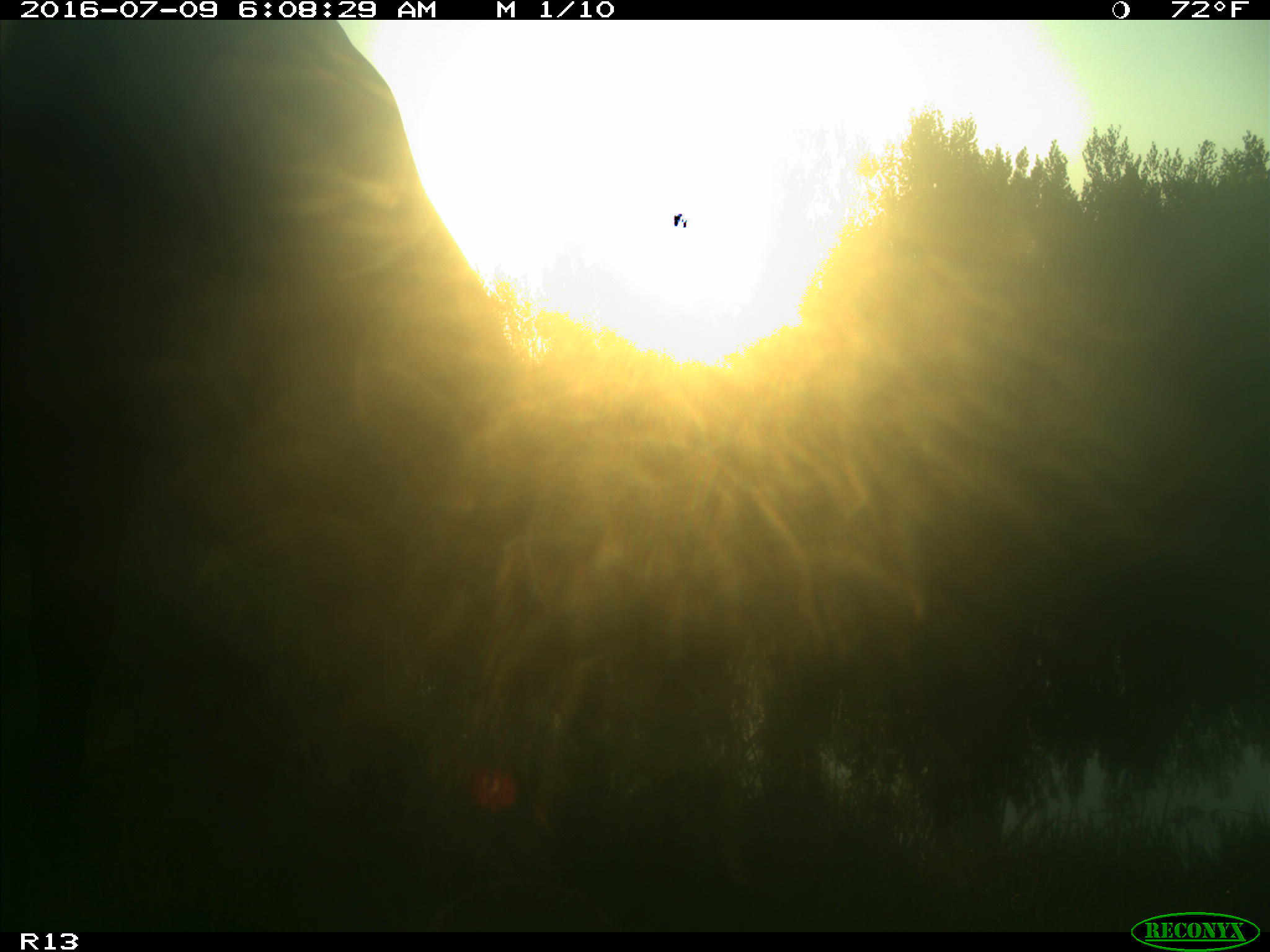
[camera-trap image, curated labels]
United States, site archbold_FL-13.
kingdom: Animalia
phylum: Chordata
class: Mammalia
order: Artiodactyla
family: Bovidae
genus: Bos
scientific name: Bos taurus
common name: domestic cow